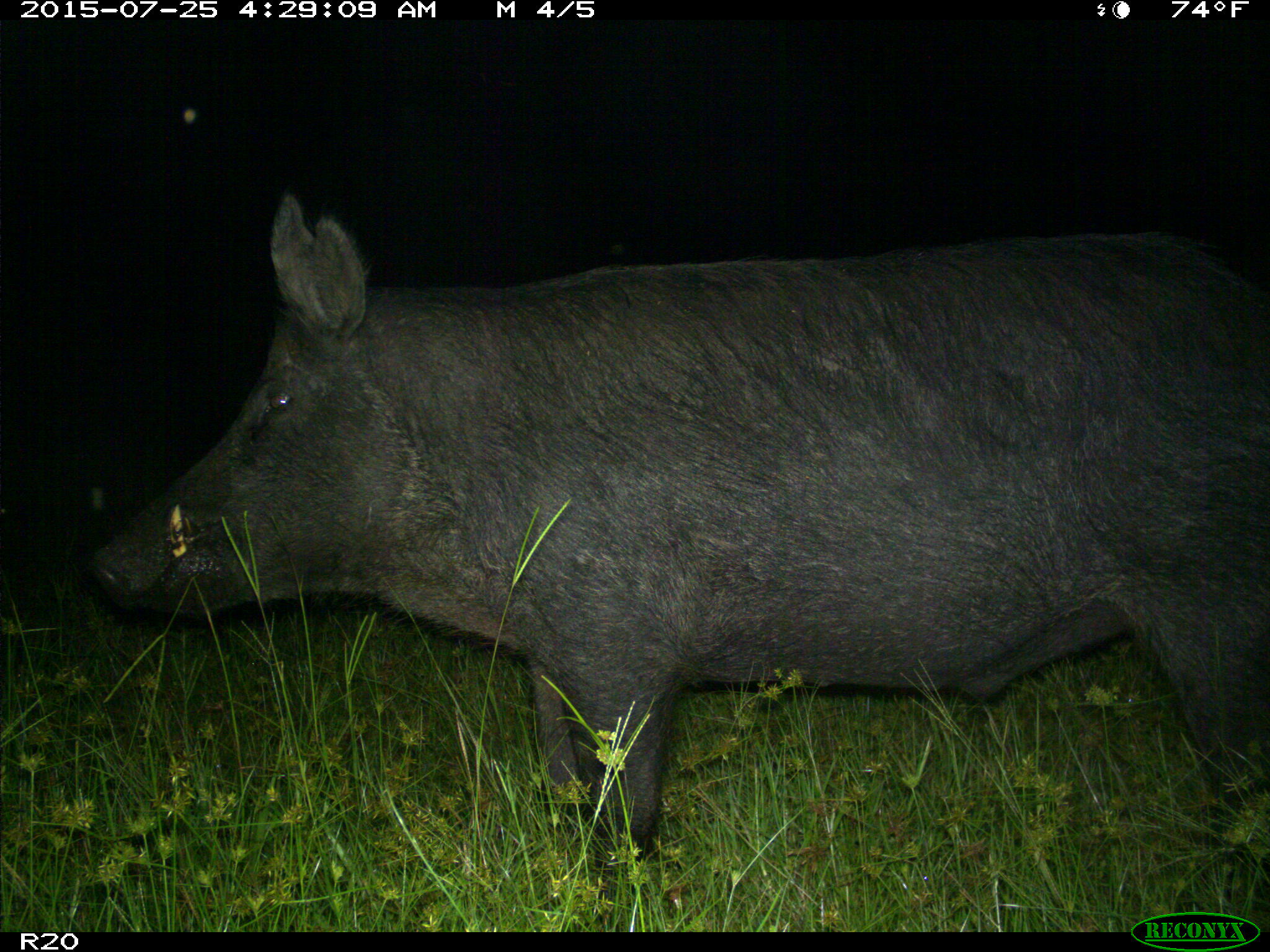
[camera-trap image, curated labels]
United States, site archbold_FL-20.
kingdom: Animalia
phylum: Chordata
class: Mammalia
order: Artiodactyla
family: Suidae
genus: Sus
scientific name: Sus scrofa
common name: wild boar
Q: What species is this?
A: Sus scrofa (wild boar).